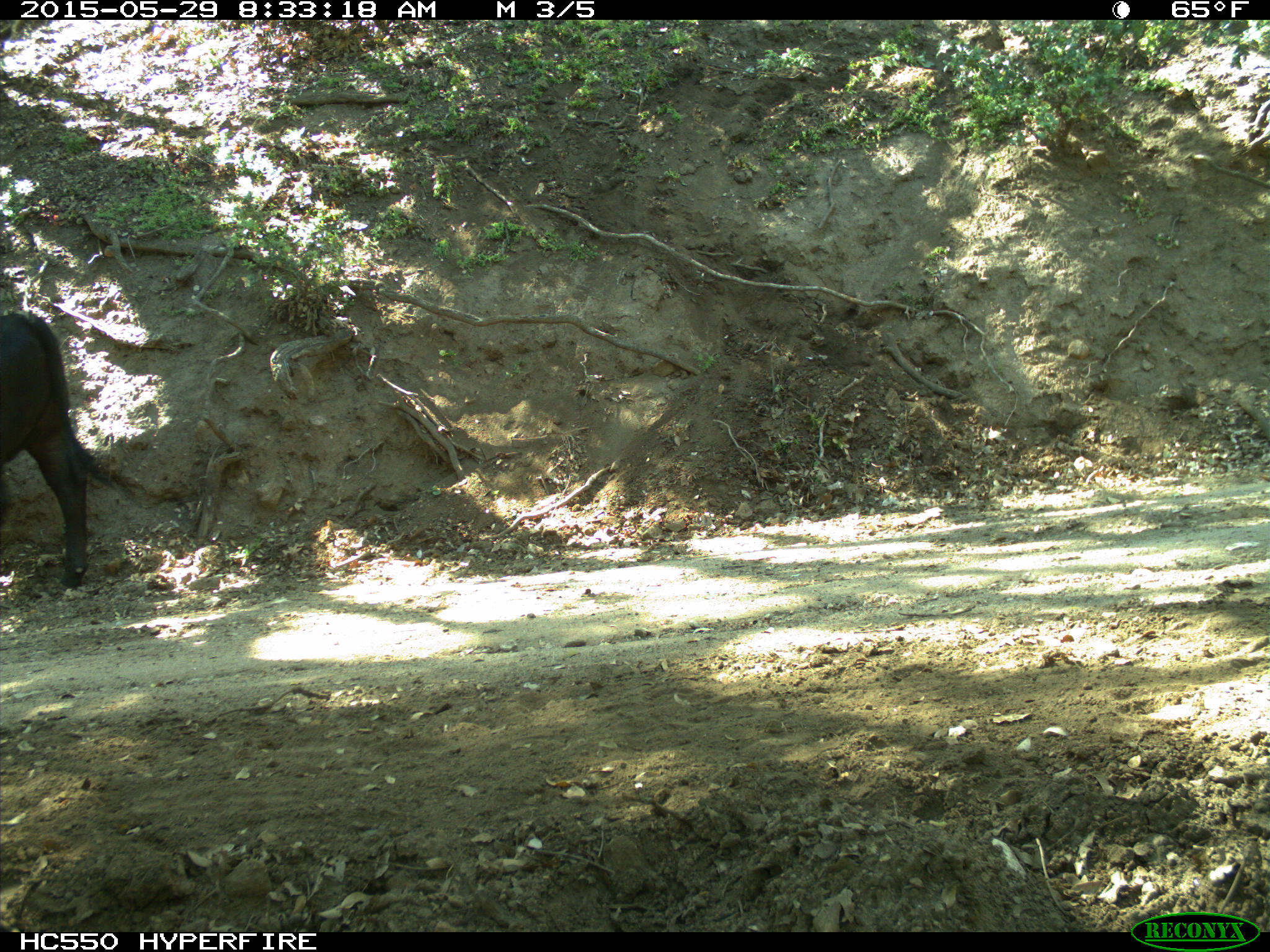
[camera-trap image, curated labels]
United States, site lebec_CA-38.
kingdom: Animalia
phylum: Chordata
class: Mammalia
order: Artiodactyla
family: Bovidae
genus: Bos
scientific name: Bos taurus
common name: domestic cow